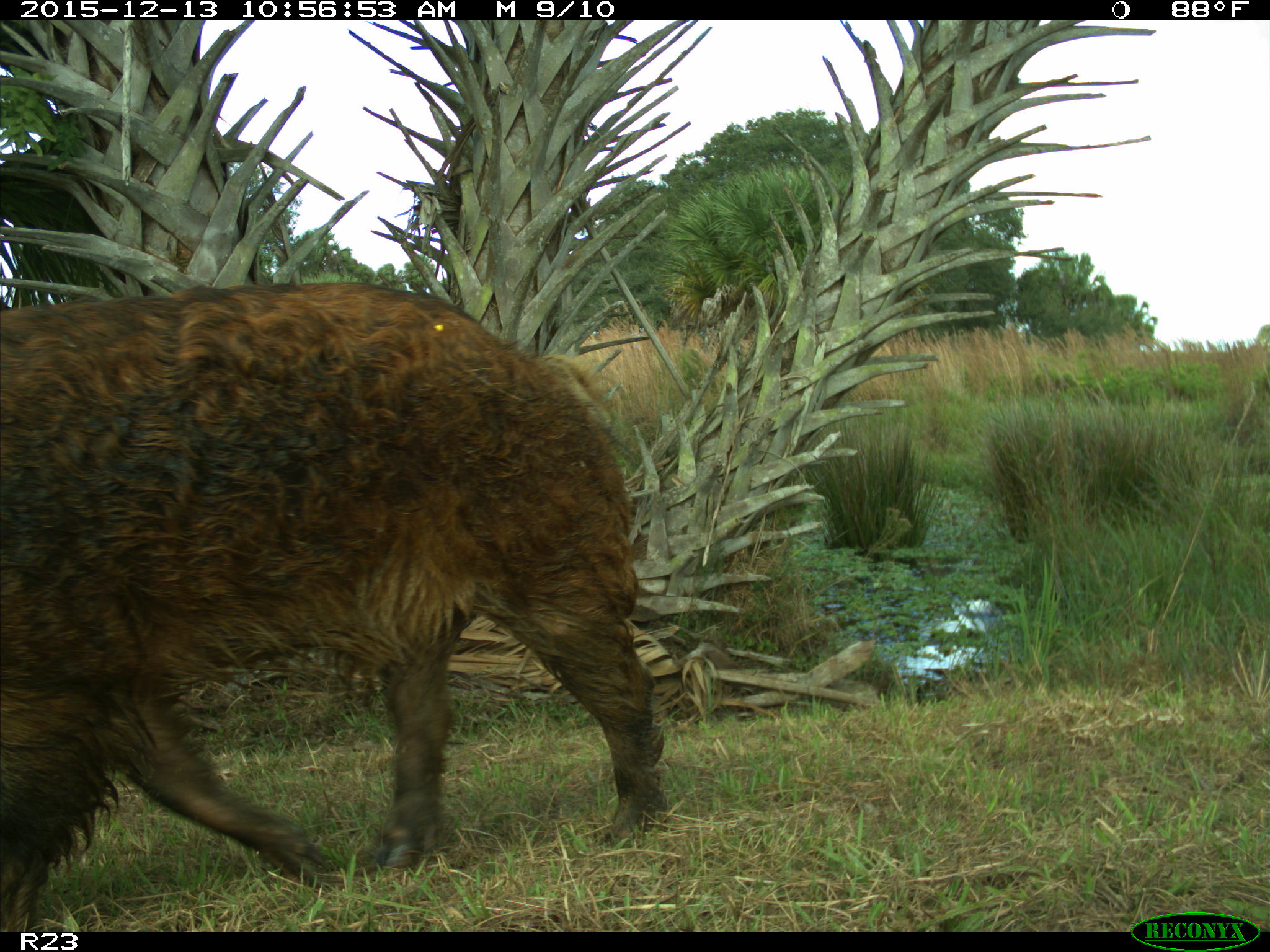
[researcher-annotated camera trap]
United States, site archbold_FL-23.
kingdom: Animalia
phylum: Chordata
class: Mammalia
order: Artiodactyla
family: Suidae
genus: Sus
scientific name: Sus scrofa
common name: wild boar